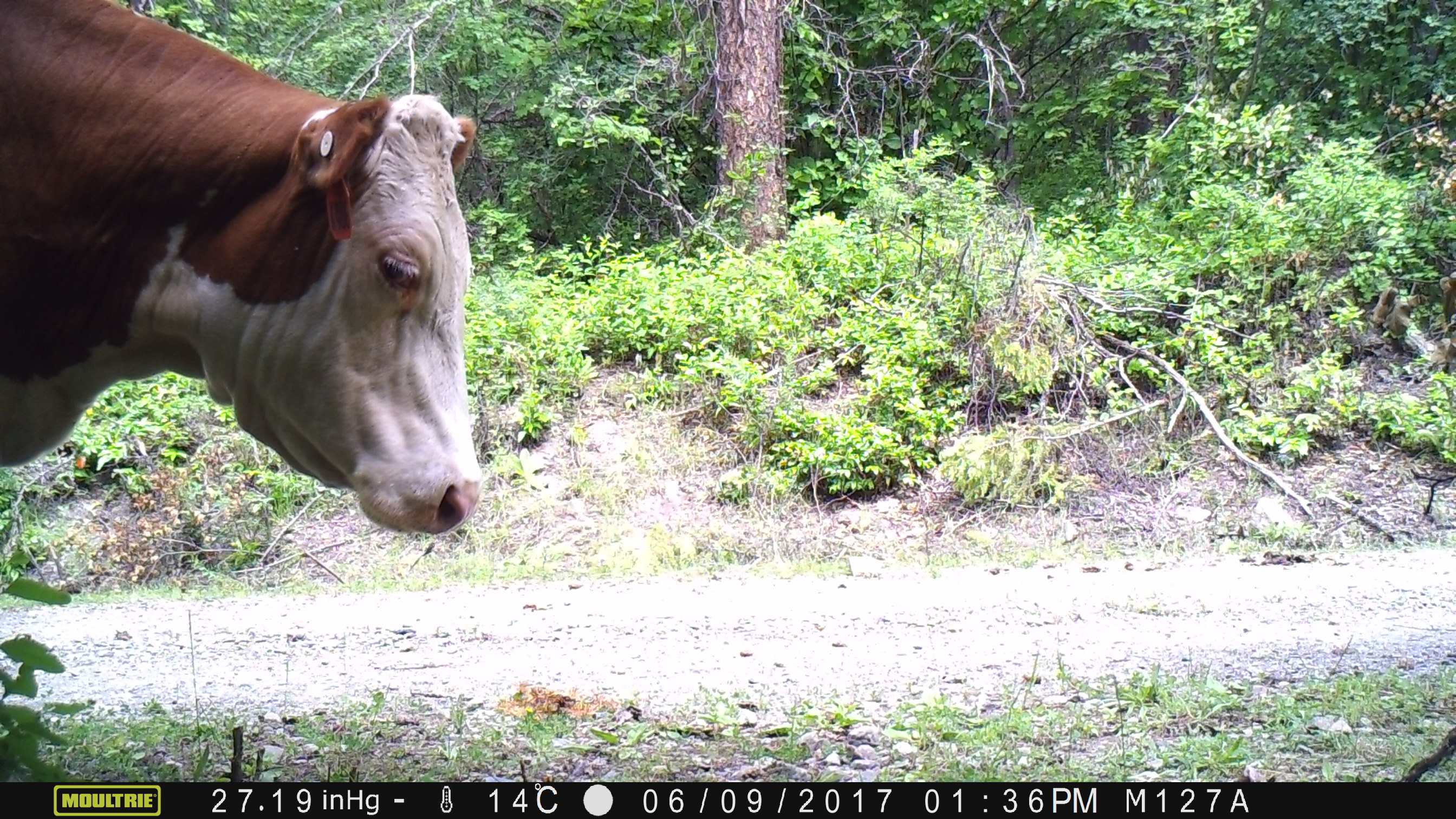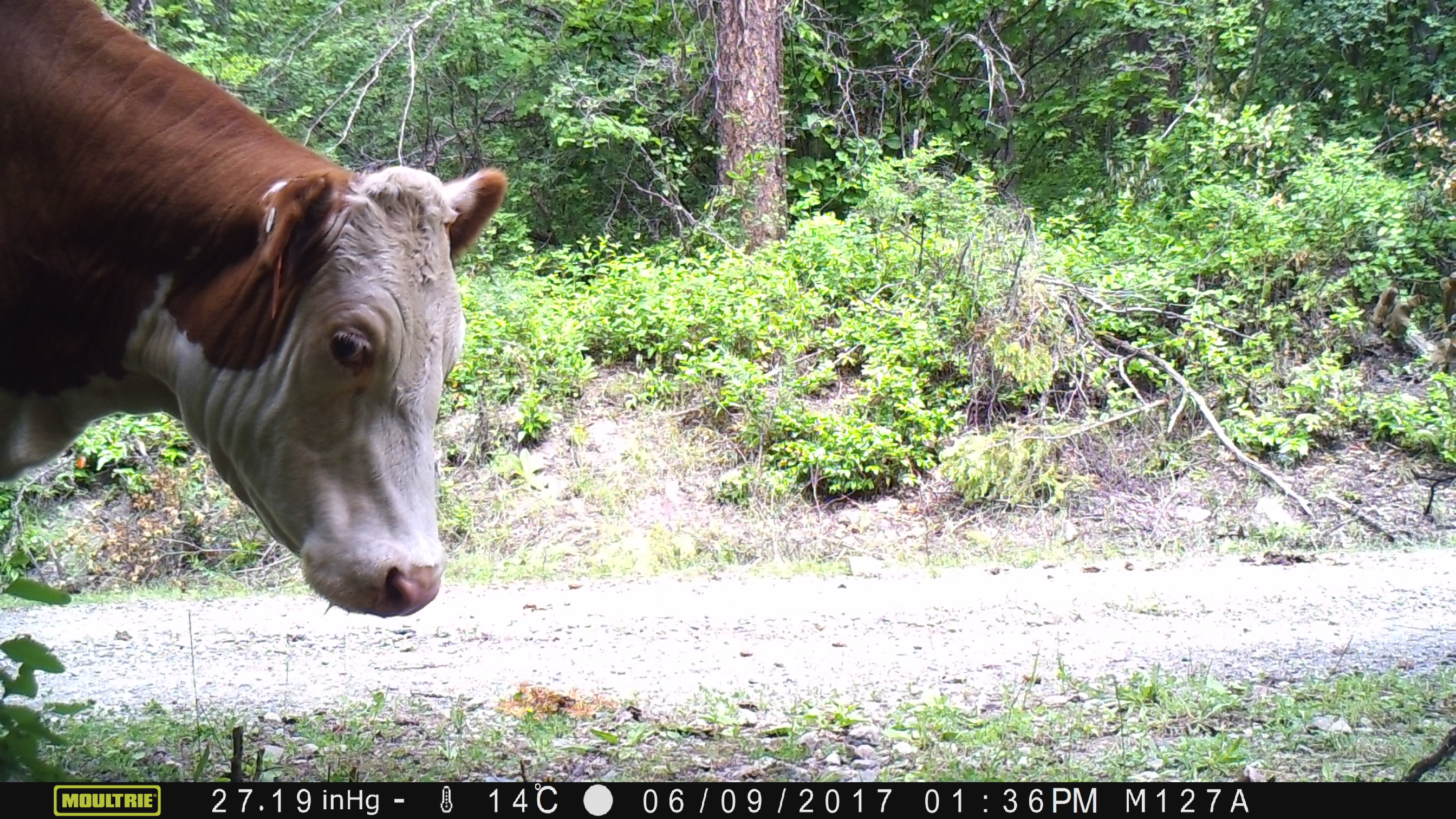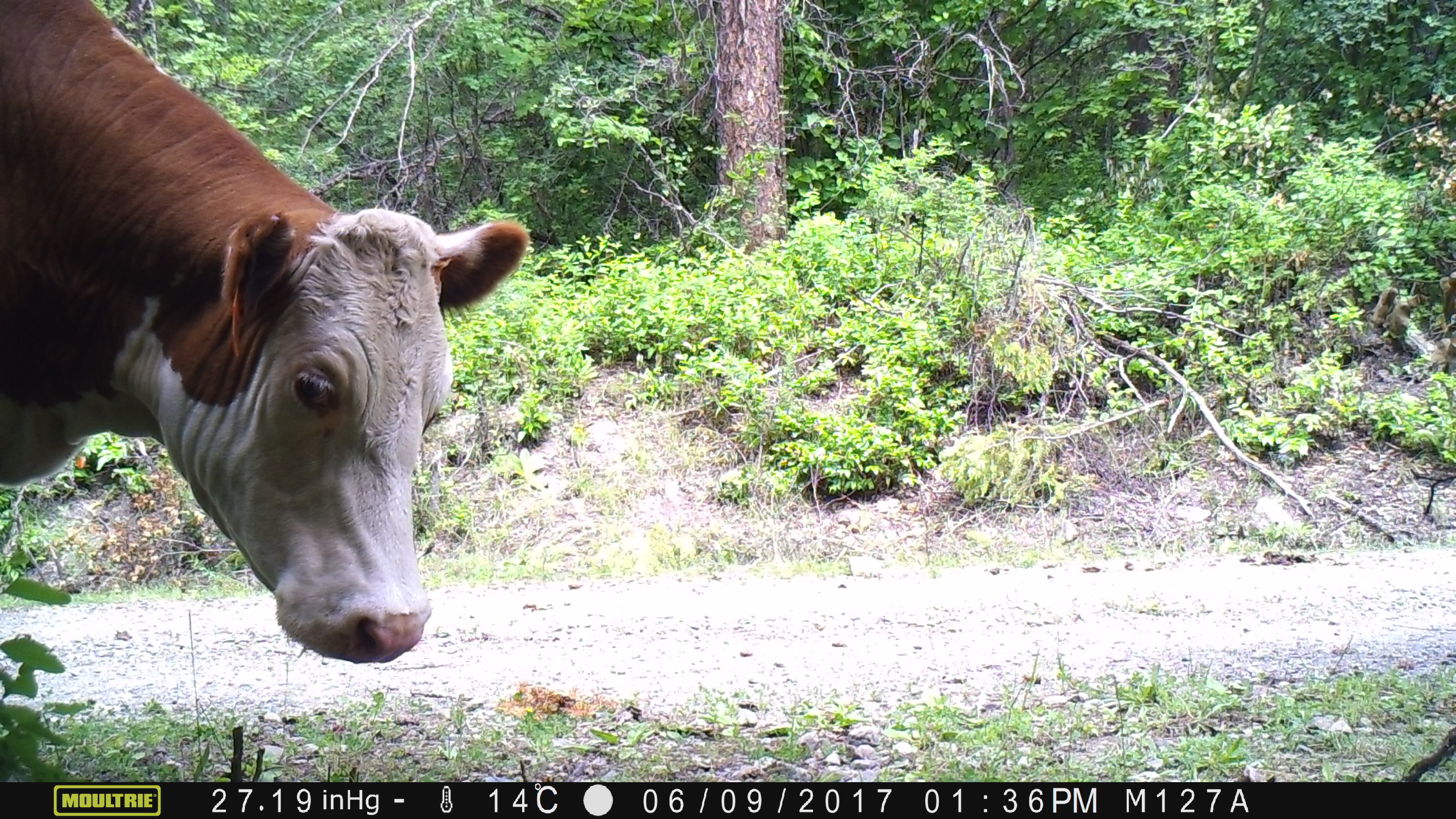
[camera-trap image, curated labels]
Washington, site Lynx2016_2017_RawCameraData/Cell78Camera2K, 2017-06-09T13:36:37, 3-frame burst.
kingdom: Animalia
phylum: Chordata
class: Mammalia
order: Artiodactyla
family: Bovidae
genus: Bos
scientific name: Bos taurus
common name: domestic cattle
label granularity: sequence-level